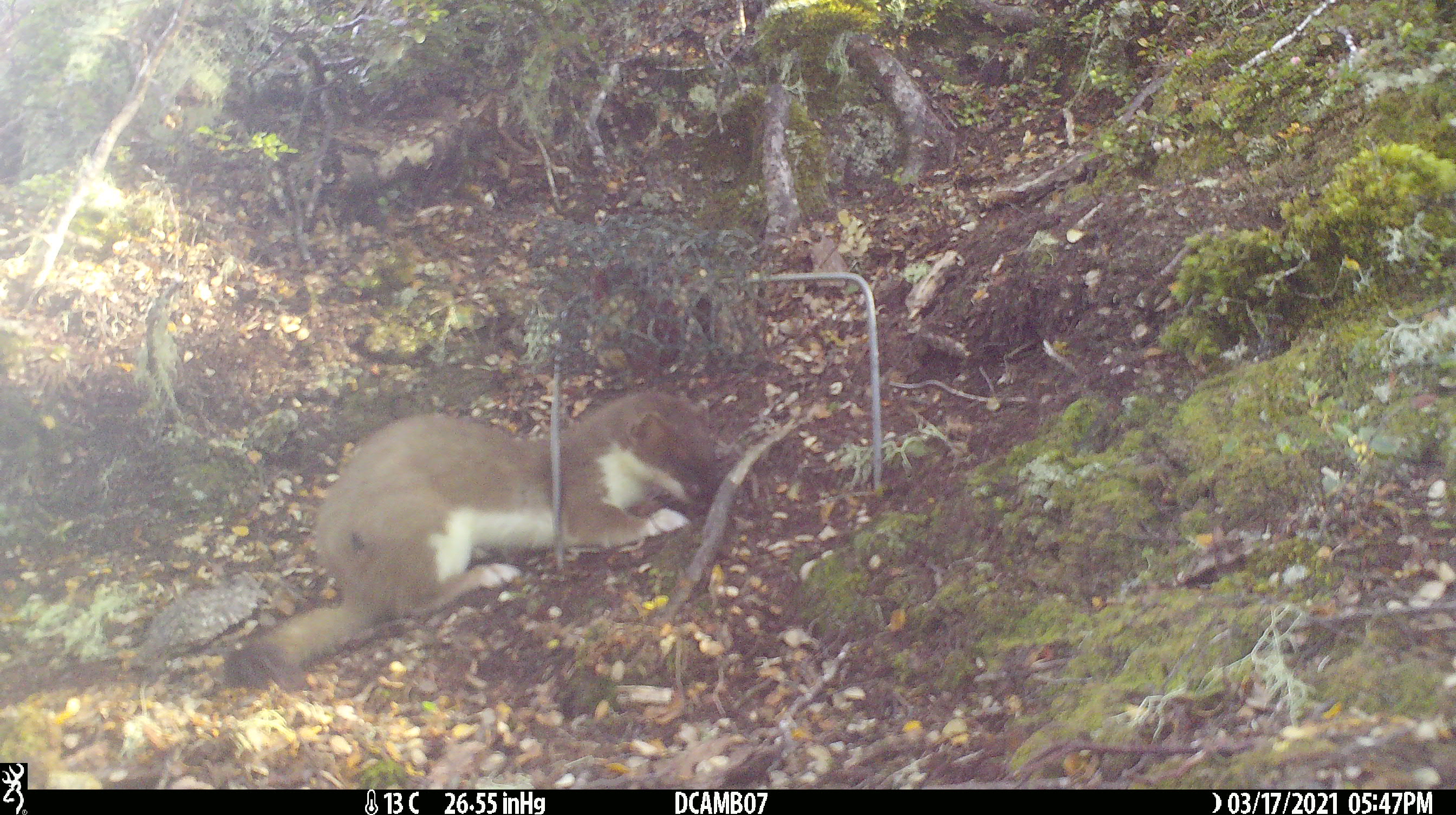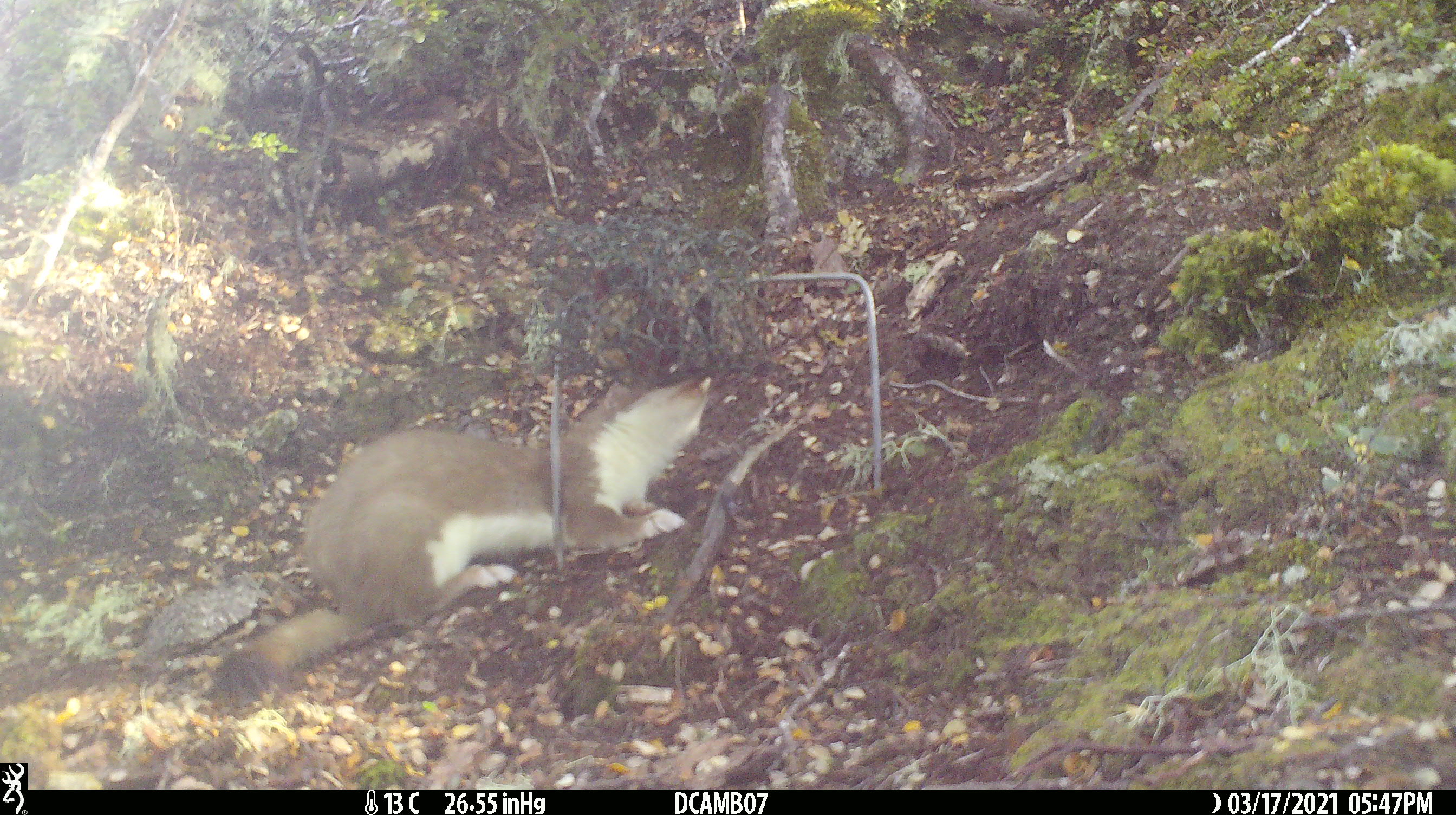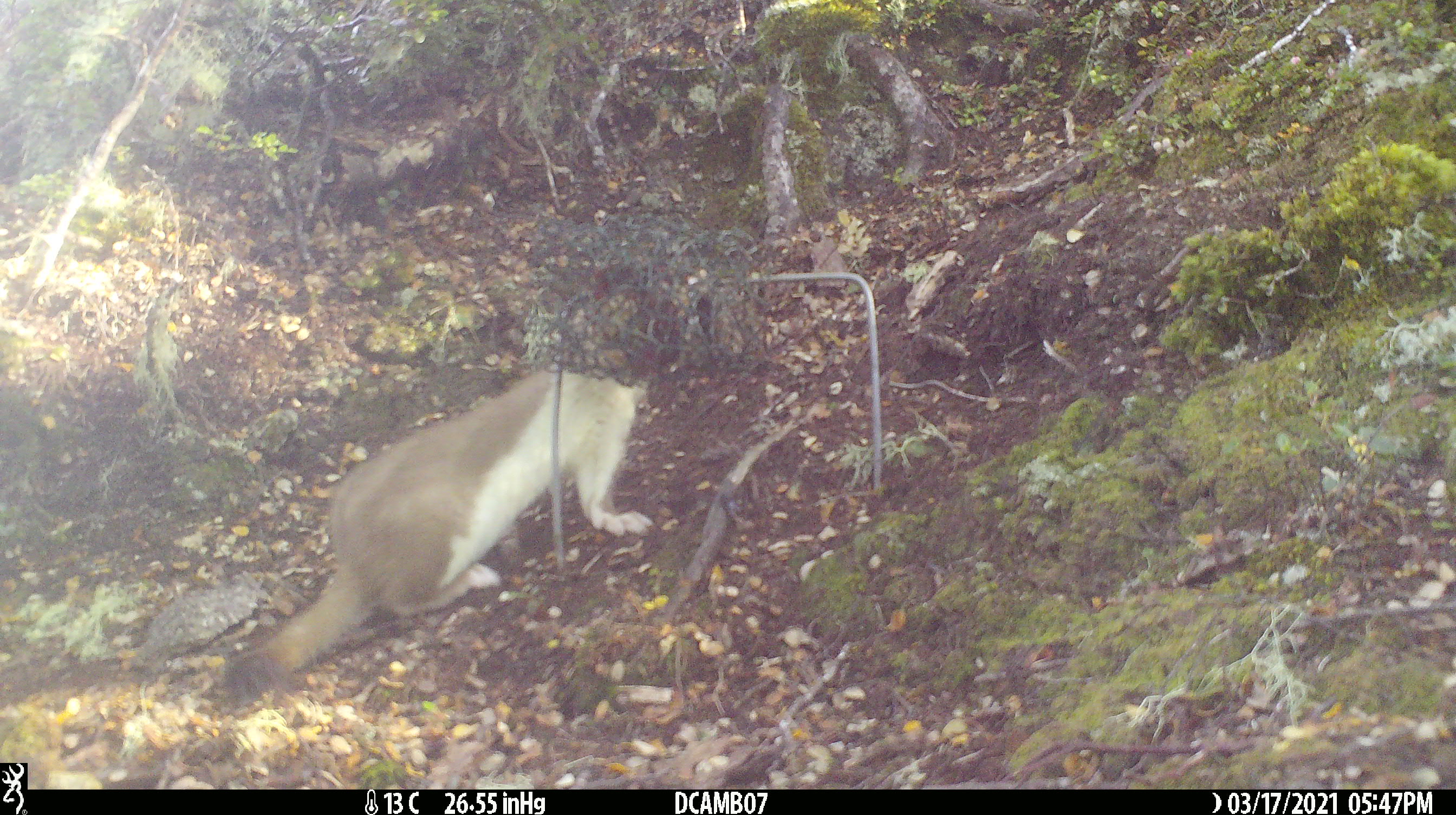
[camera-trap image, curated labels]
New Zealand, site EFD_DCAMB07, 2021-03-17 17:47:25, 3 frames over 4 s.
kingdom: Animalia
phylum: Chordata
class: Mammalia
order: Carnivora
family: Mustelidae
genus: Mustela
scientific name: Mustela erminea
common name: stoat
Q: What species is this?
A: Stoat (Mustela erminea).